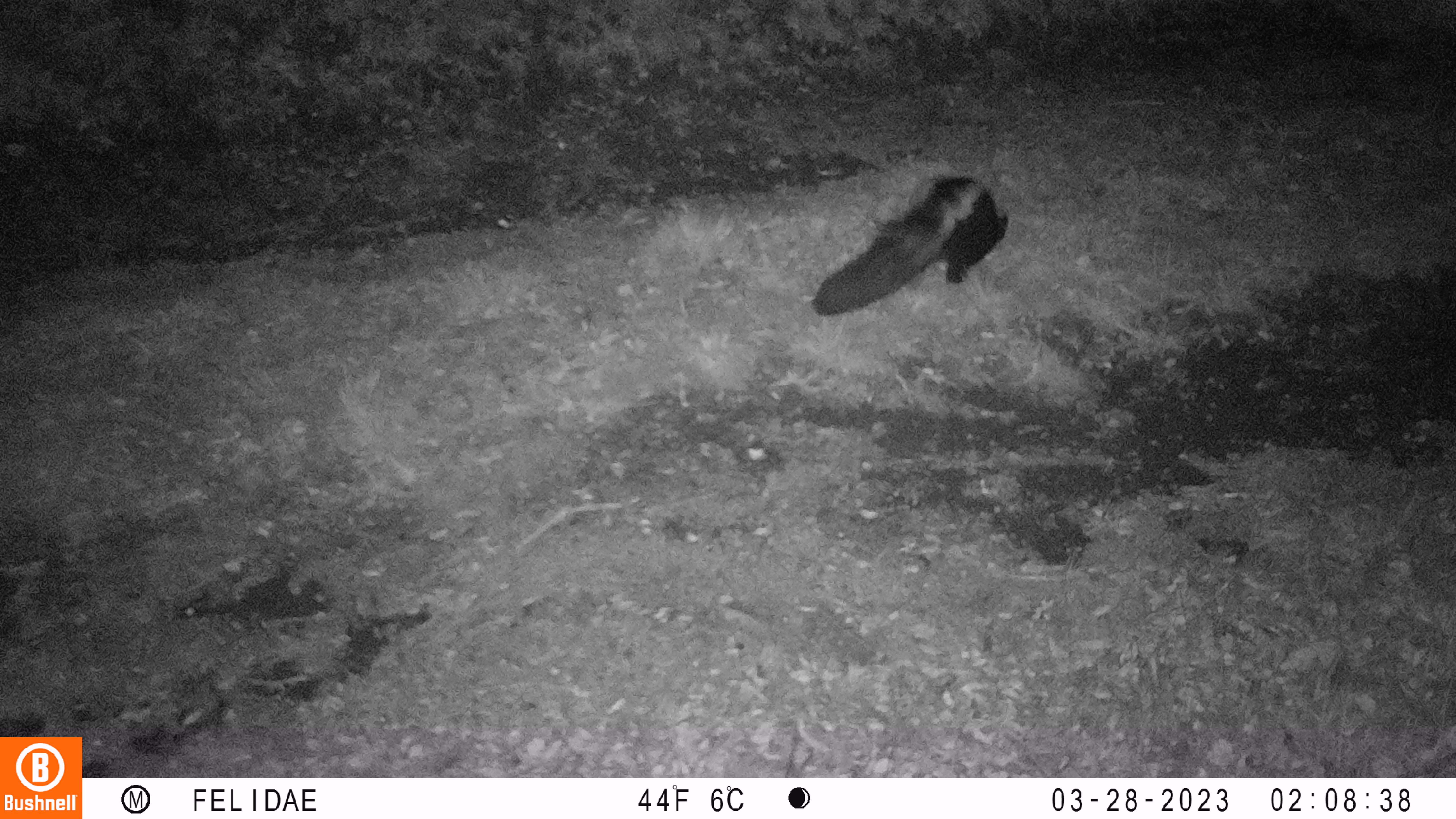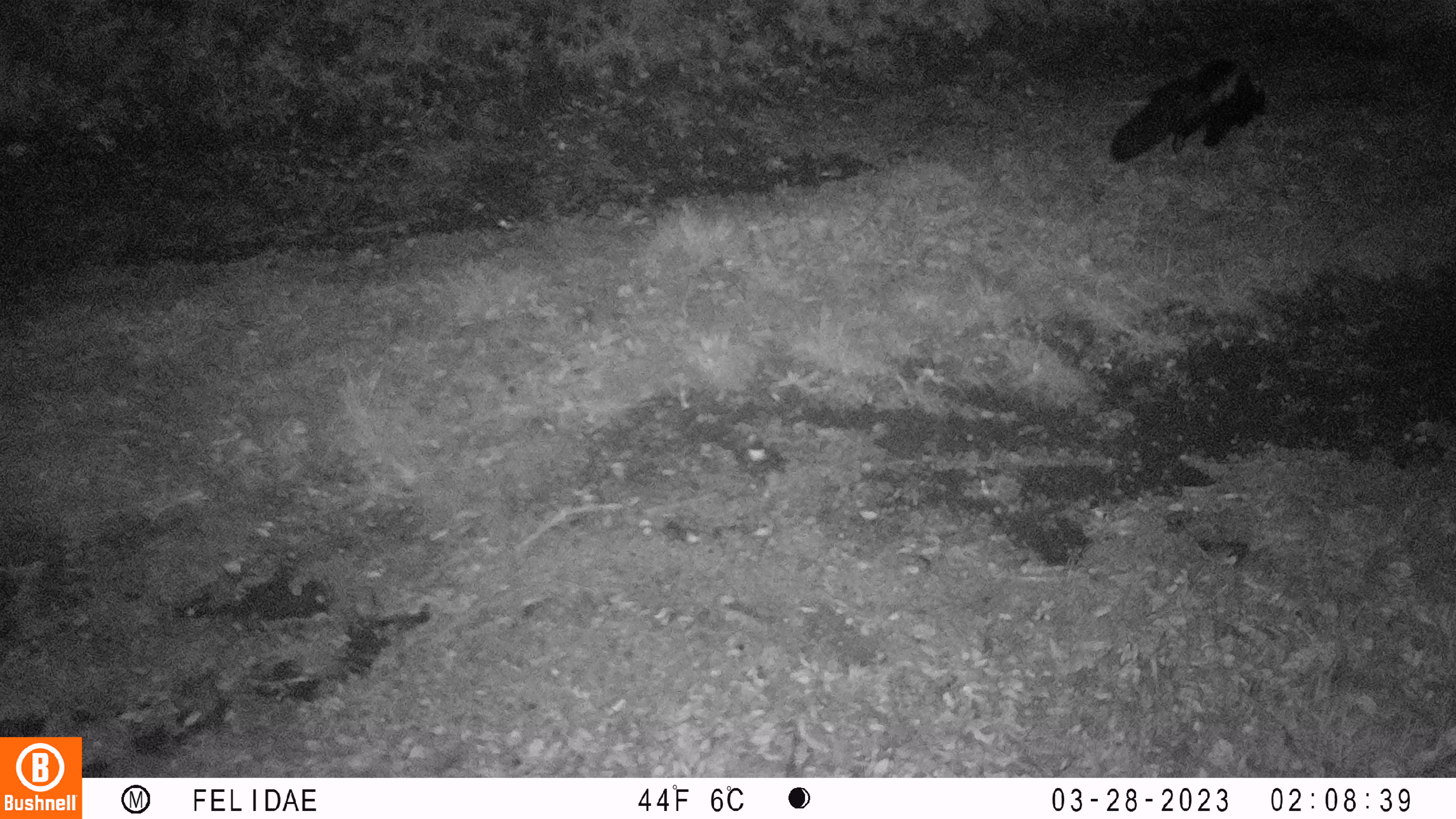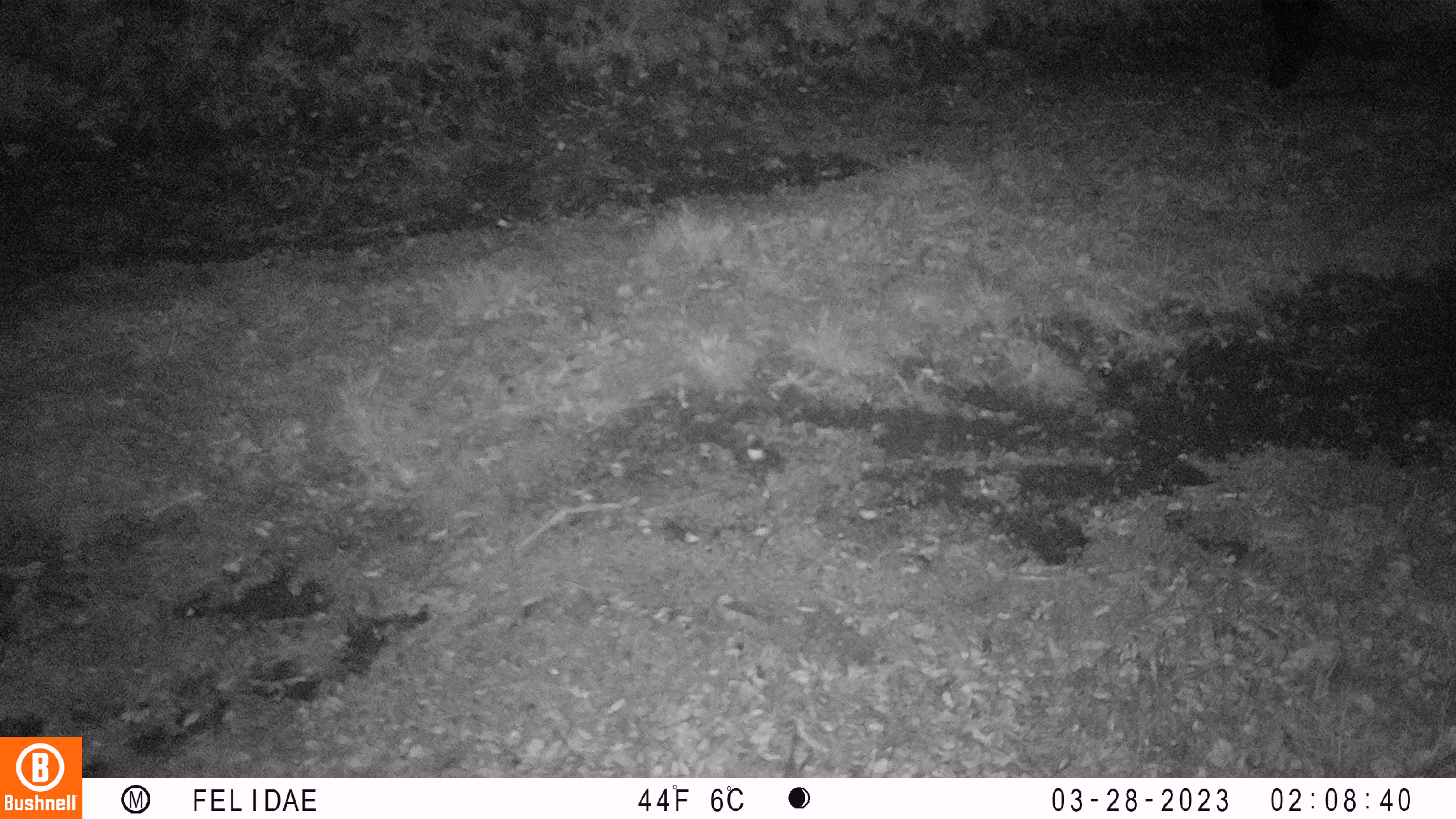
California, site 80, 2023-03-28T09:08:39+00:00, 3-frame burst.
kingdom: Animalia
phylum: Chordata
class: Mammalia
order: Carnivora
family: Mephitidae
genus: Mephitis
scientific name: Mephitis mephitis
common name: striped skunk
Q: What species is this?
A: Striped skunk (Mephitis mephitis).